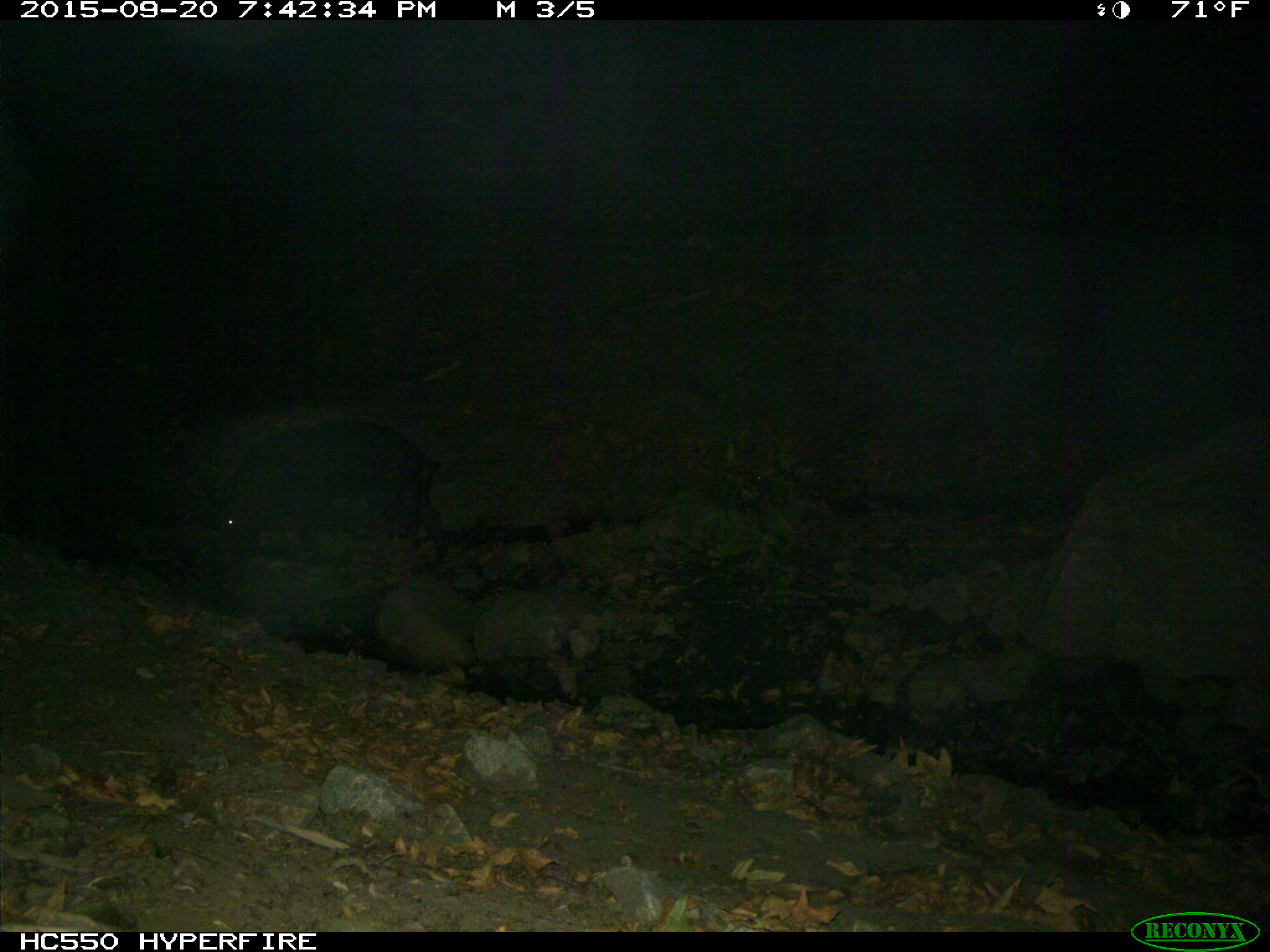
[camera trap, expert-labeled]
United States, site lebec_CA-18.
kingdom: Animalia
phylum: Chordata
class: Mammalia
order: Artiodactyla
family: Suidae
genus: Sus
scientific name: Sus scrofa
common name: wild boar